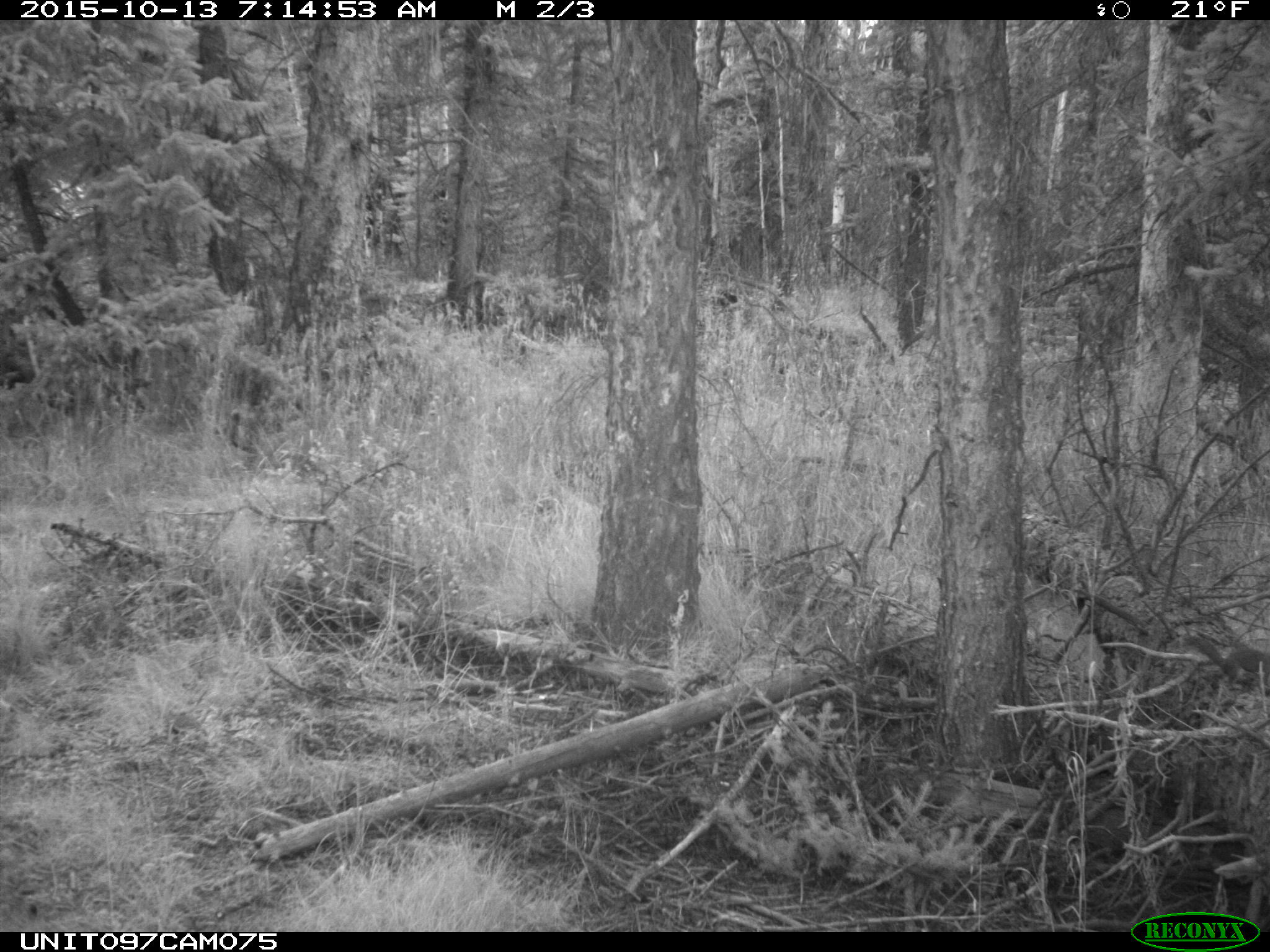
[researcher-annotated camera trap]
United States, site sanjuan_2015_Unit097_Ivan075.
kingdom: Animalia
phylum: Chordata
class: Mammalia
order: Rodentia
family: Sciuridae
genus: Tamiasciurus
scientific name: Tamiasciurus hudsonicus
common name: american red squirrel